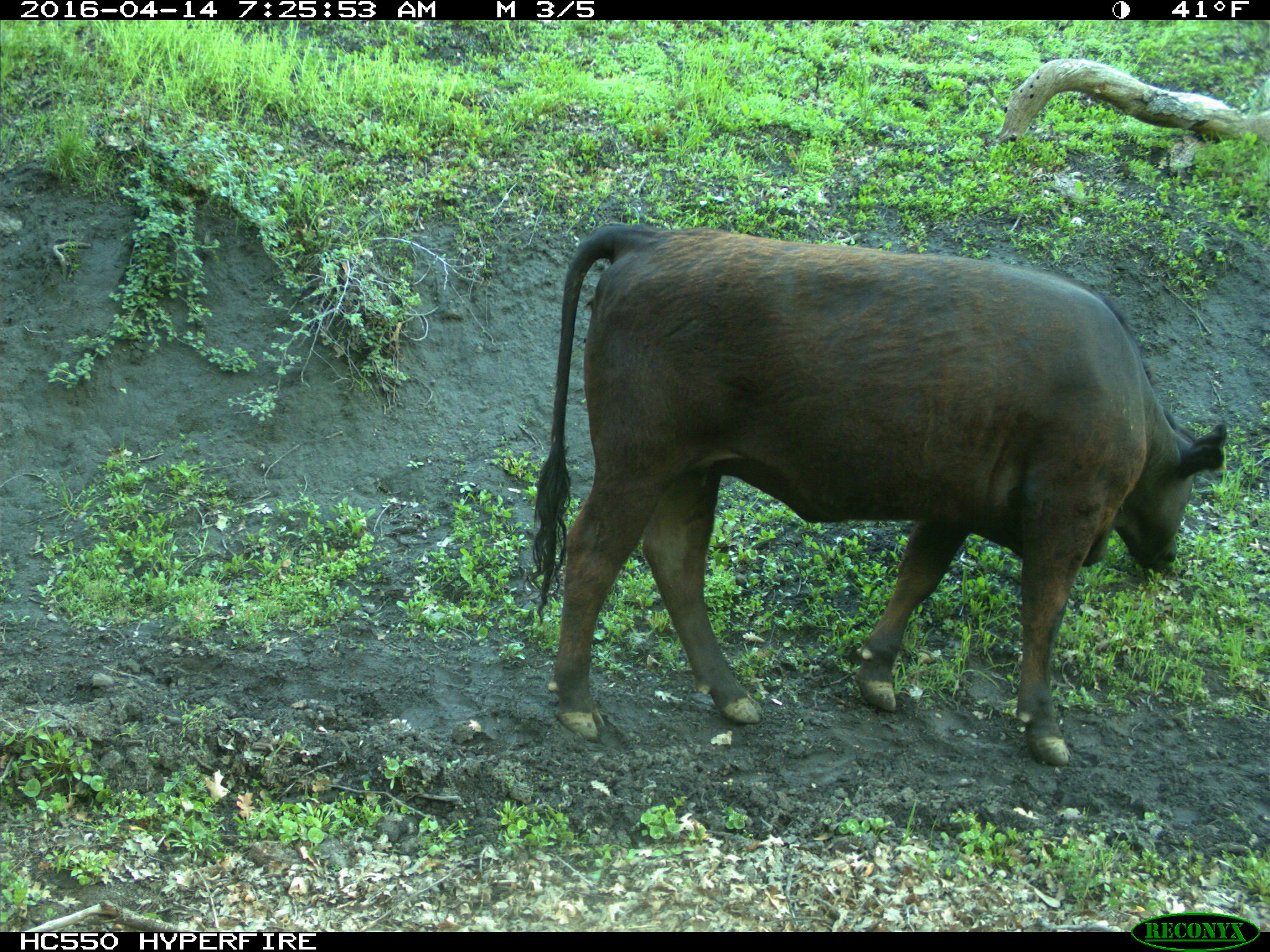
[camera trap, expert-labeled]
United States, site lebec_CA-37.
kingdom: Animalia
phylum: Chordata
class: Mammalia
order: Artiodactyla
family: Bovidae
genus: Bos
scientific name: Bos taurus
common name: domestic cow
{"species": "Bos taurus (domestic cow)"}